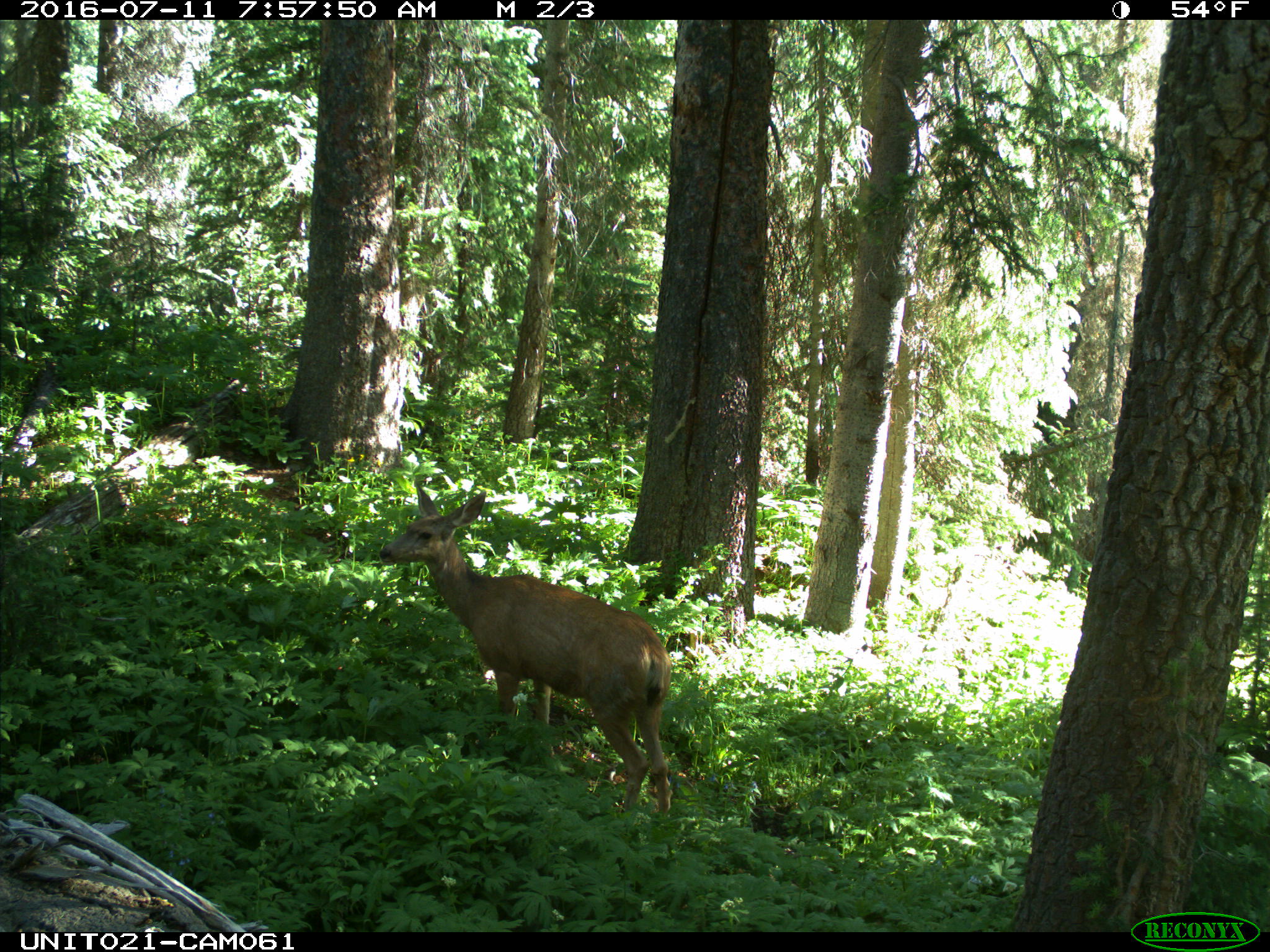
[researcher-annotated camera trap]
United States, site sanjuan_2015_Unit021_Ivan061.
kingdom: Animalia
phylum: Chordata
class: Mammalia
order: Artiodactyla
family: Cervidae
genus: Odocoileus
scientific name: Odocoileus hemionus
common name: mule deer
Odocoileus hemionus (mule deer).